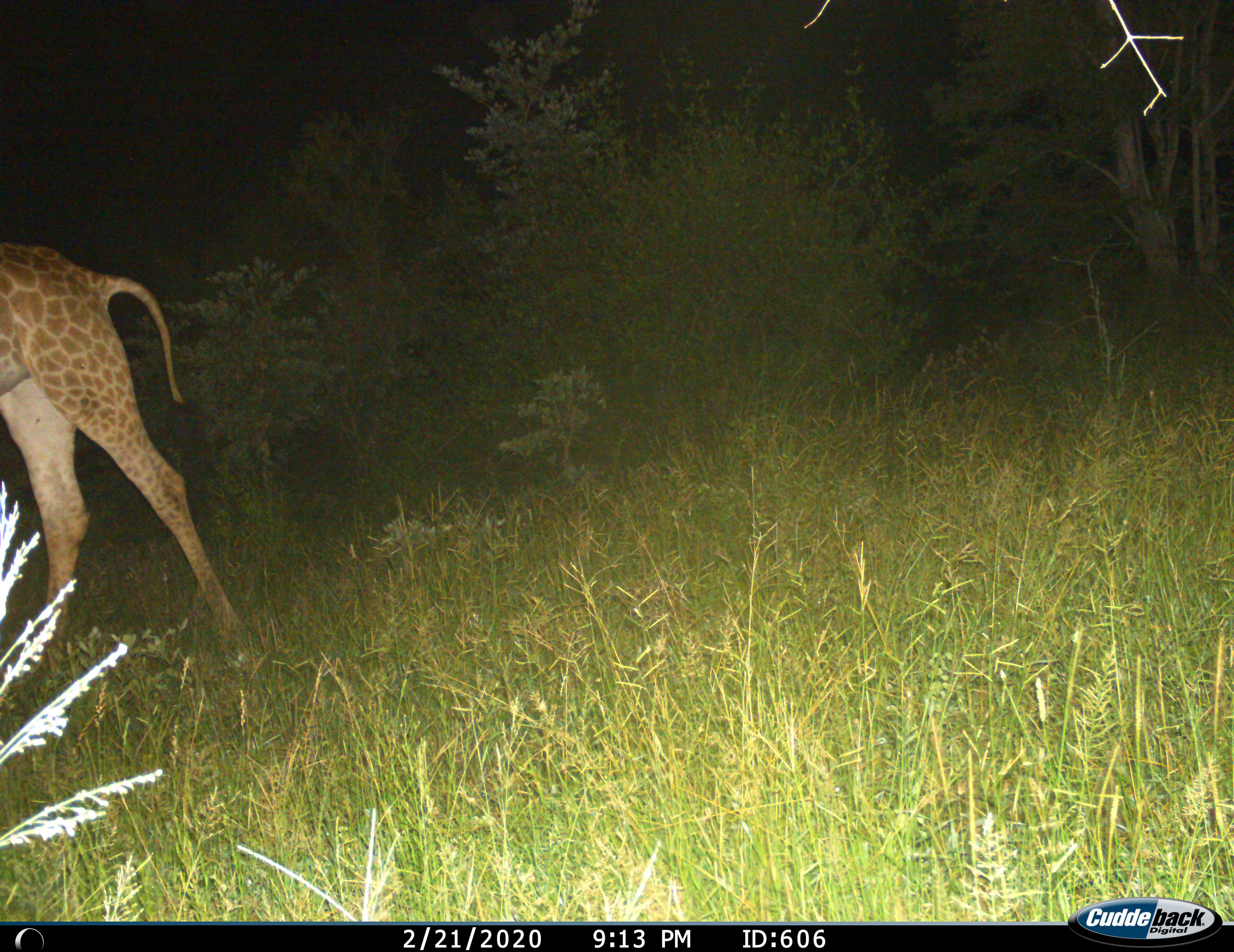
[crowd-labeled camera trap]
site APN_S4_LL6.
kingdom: Animalia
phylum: Chordata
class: Mammalia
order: Artiodactyla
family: Giraffidae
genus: Giraffa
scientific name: Giraffa camelopardalis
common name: giraffe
Giraffe (Giraffa camelopardalis), count 1. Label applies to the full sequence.